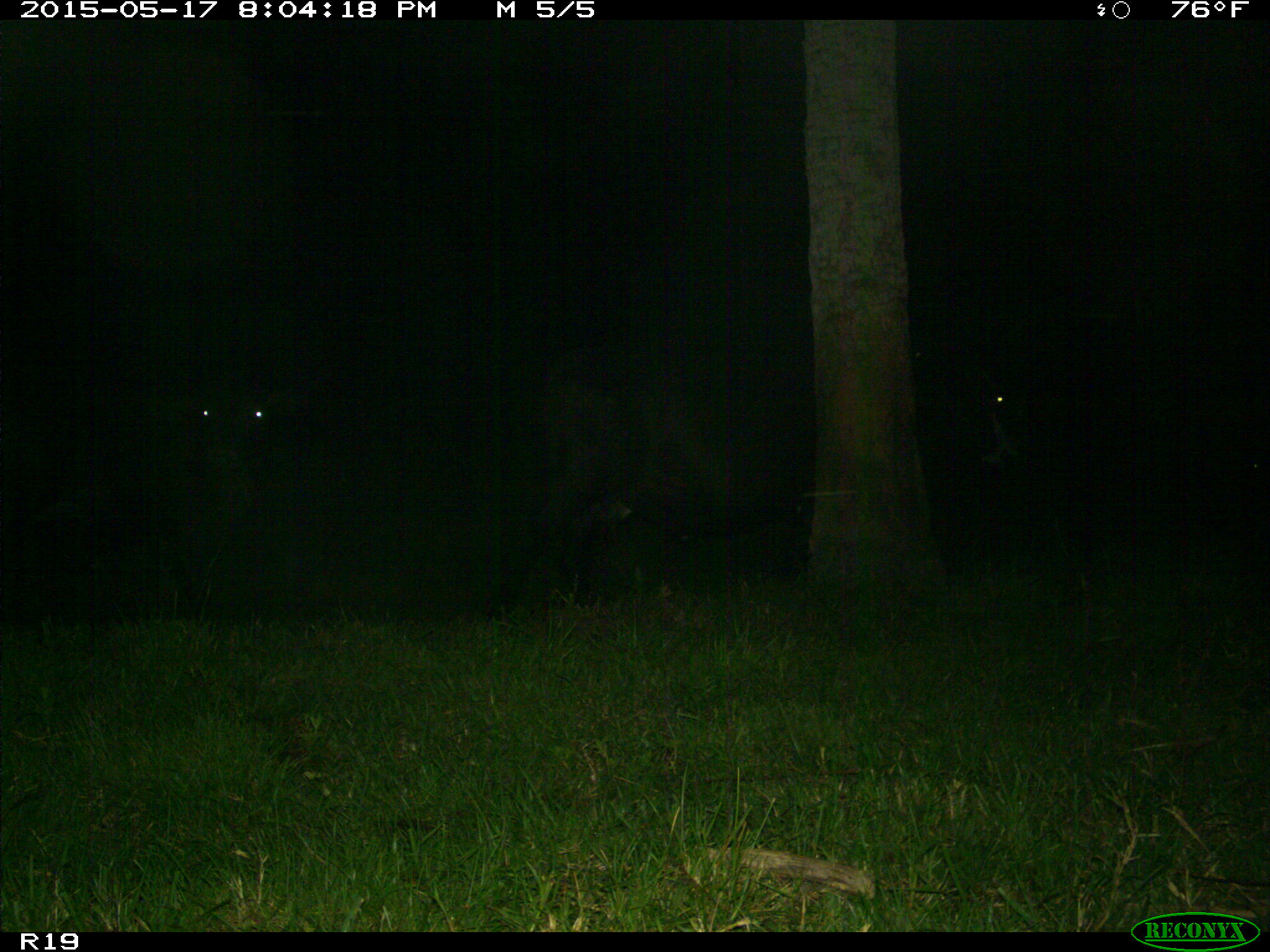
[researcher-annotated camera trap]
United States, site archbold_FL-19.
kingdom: Animalia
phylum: Chordata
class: Mammalia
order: Artiodactyla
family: Bovidae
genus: Bos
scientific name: Bos taurus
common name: domestic cow